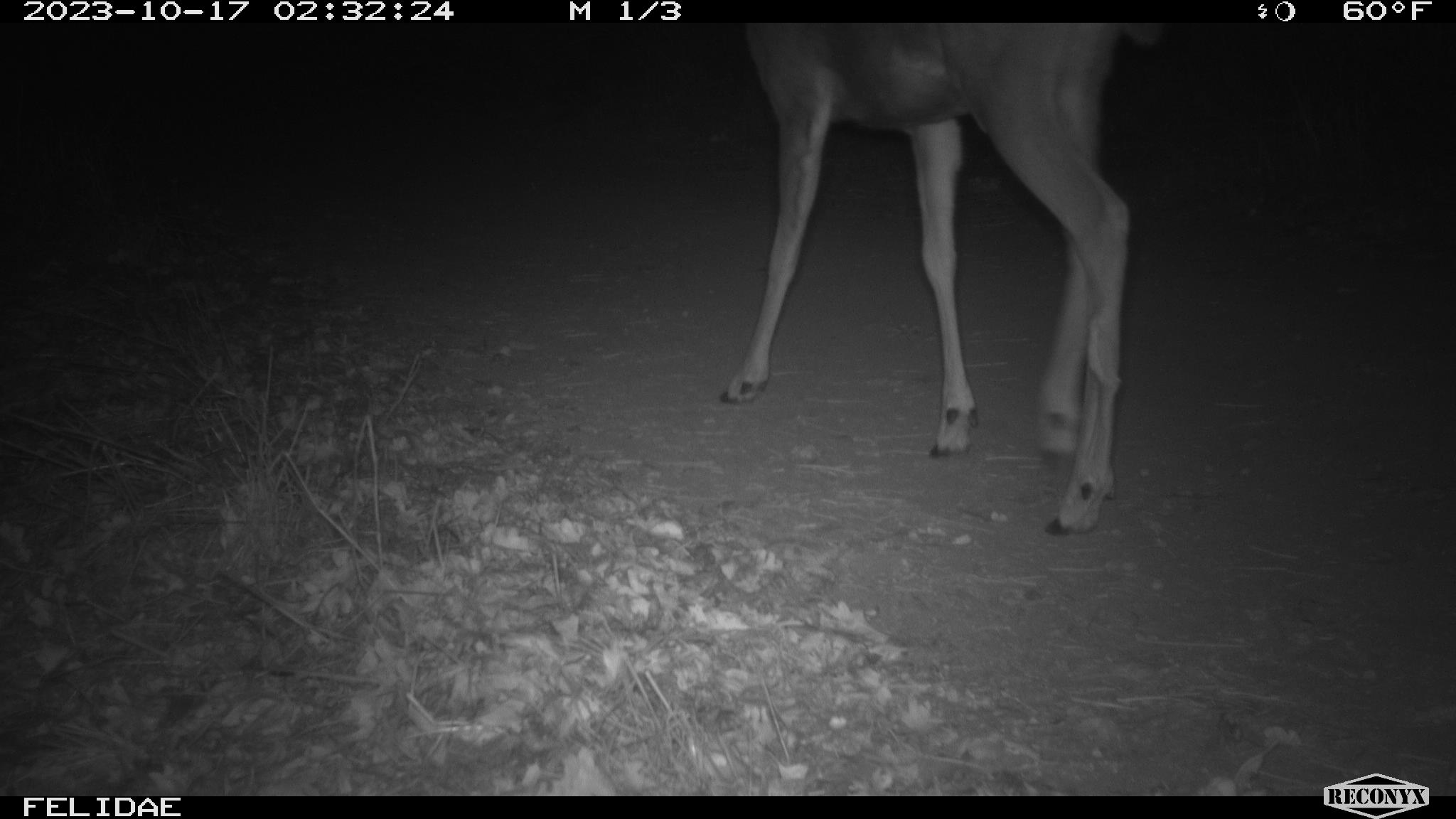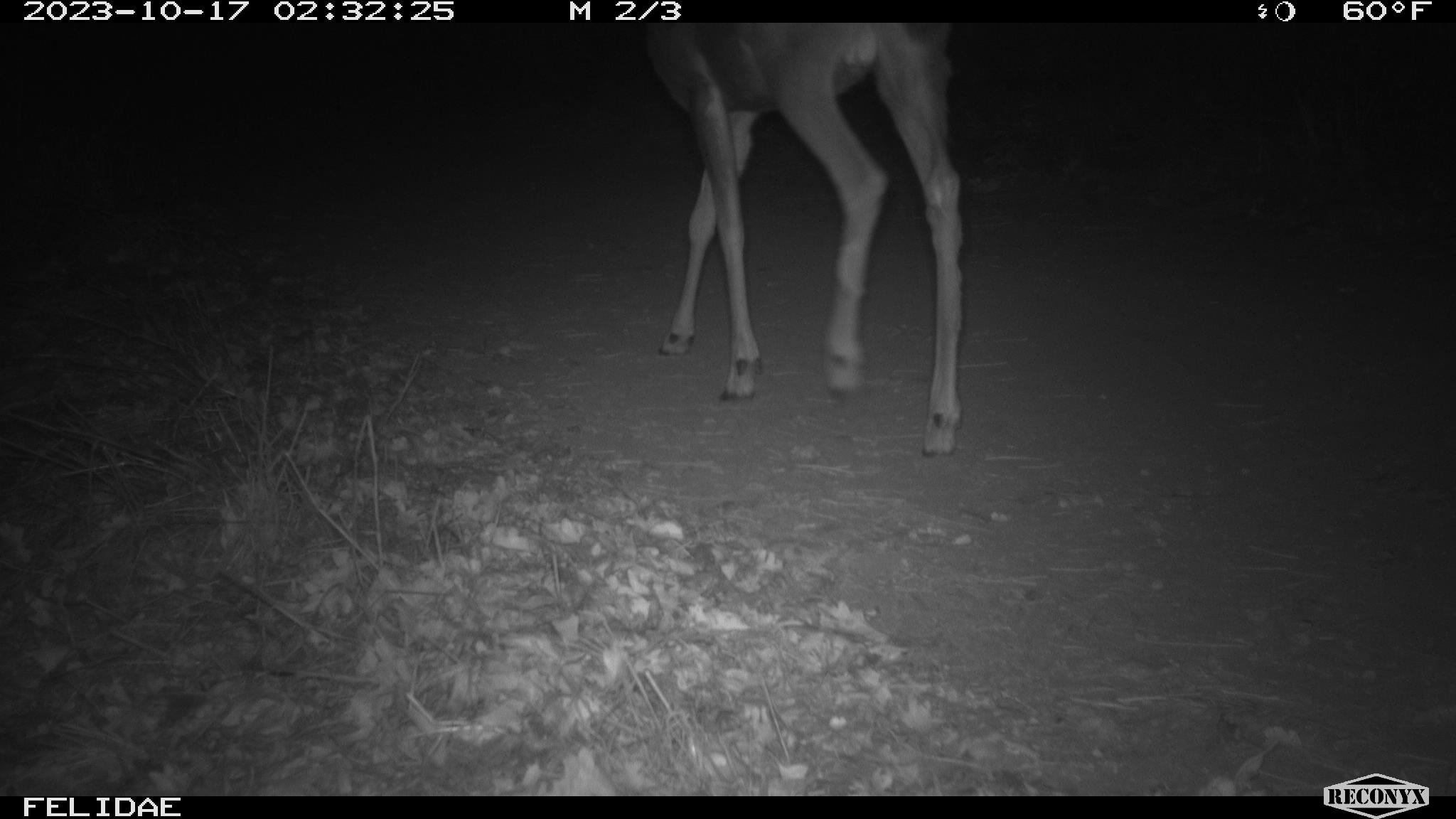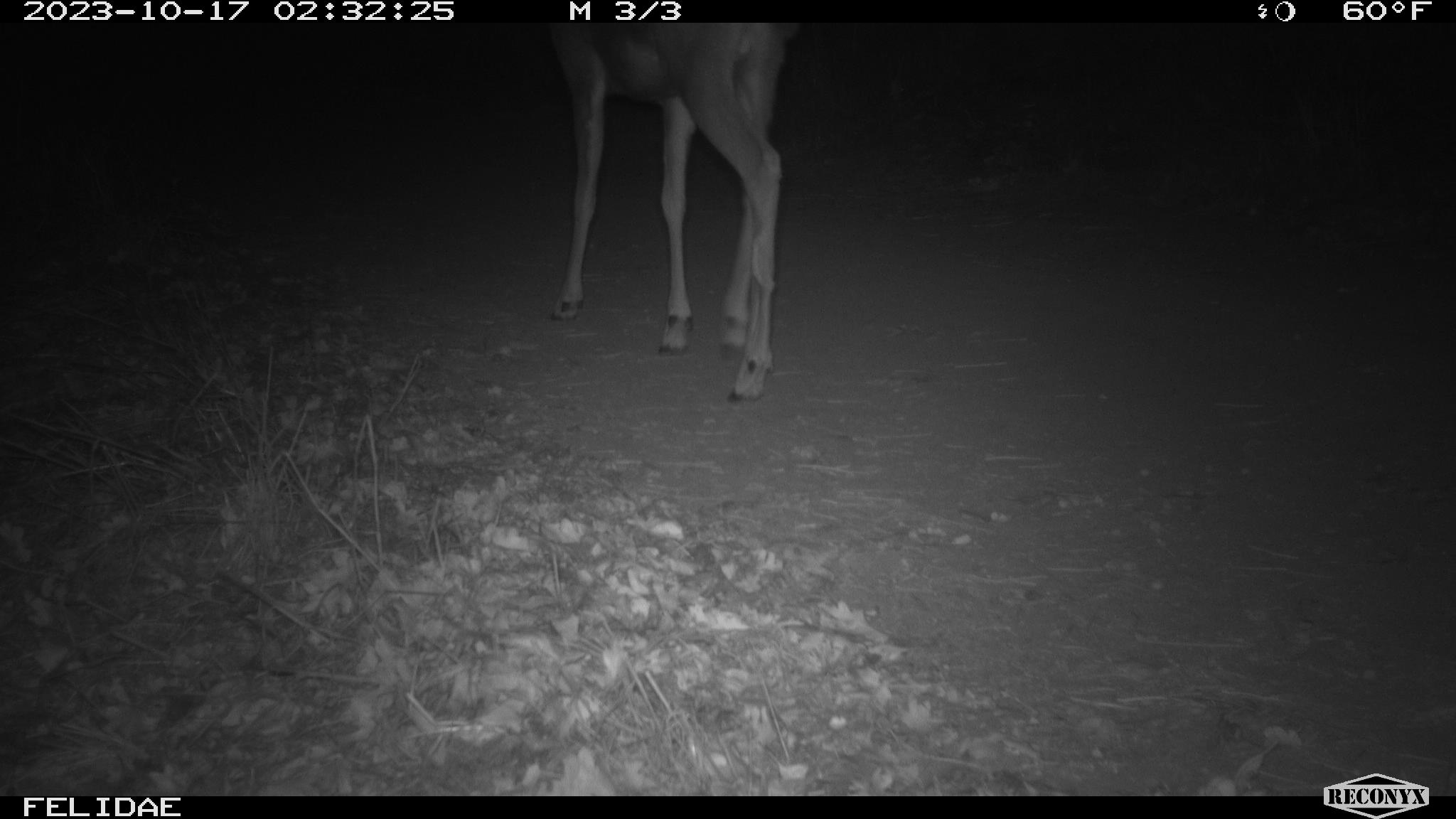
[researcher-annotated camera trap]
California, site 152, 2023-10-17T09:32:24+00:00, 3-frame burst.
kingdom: Animalia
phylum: Chordata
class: Mammalia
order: Artiodactyla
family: Cervidae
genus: Odocoileus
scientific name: Odocoileus hemionus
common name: mule deer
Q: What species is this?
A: Mule deer (Odocoileus hemionus).